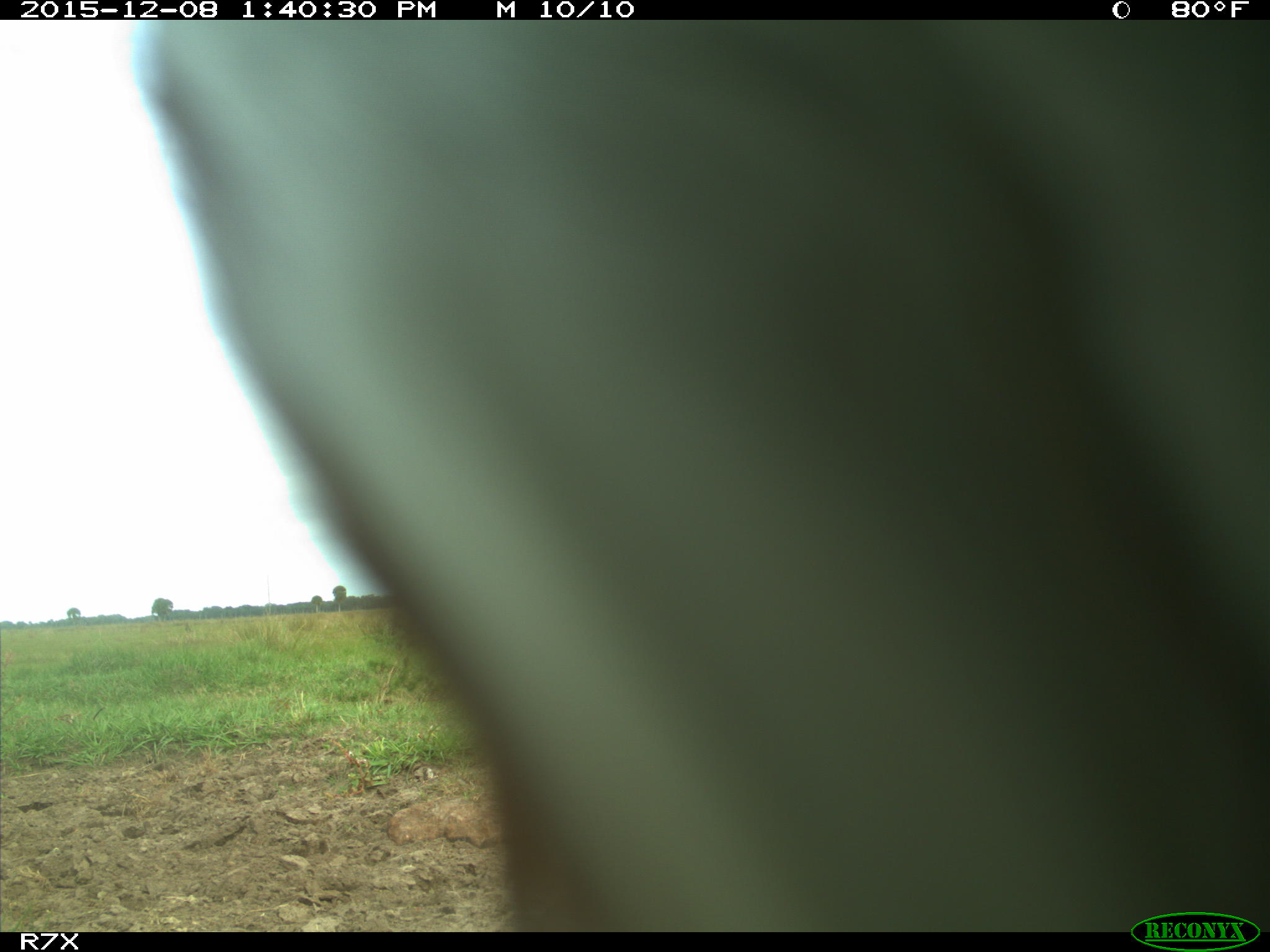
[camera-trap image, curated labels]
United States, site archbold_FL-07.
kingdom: Animalia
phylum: Chordata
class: Mammalia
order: Artiodactyla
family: Bovidae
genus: Bos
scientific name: Bos taurus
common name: domestic cow